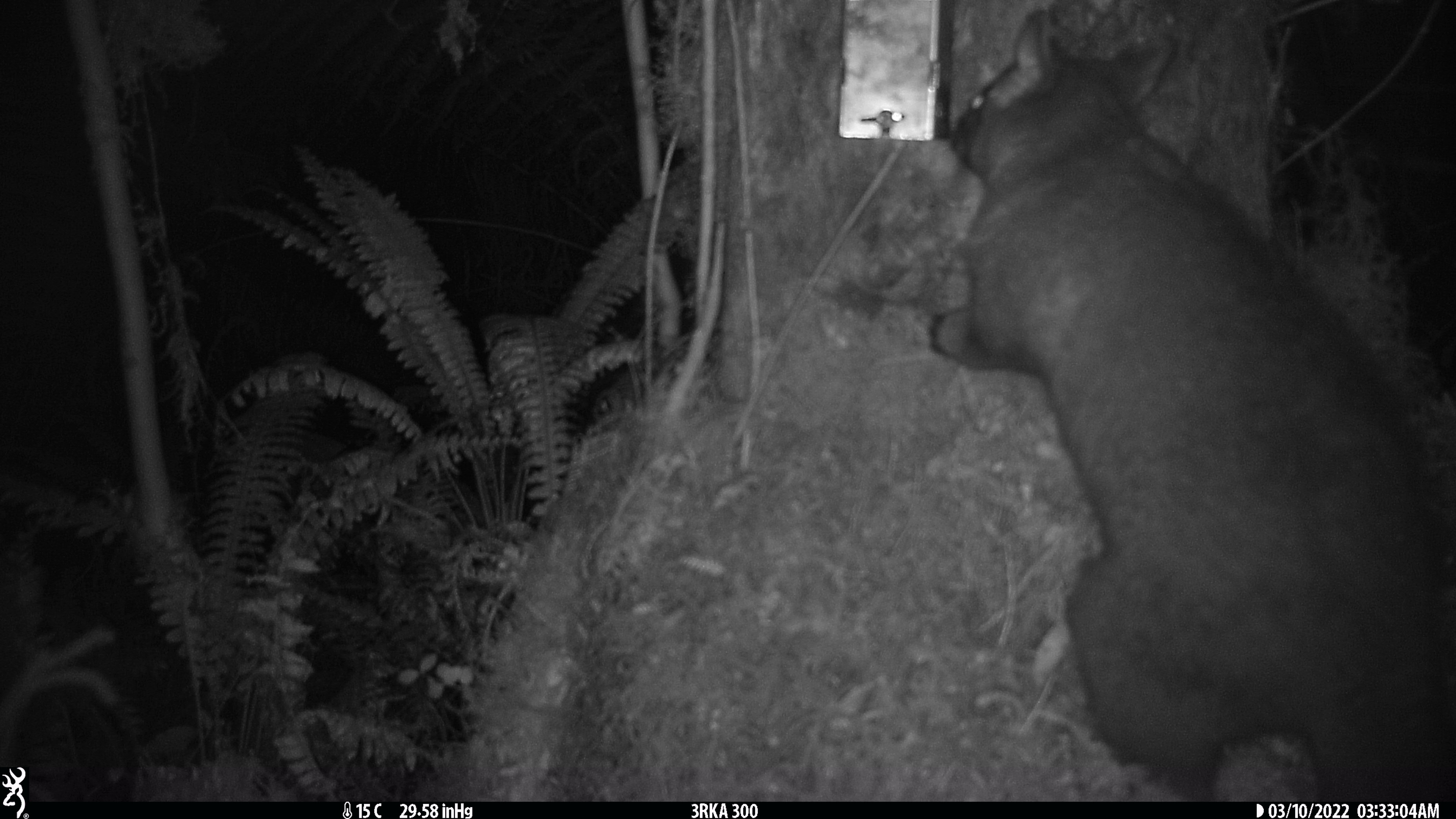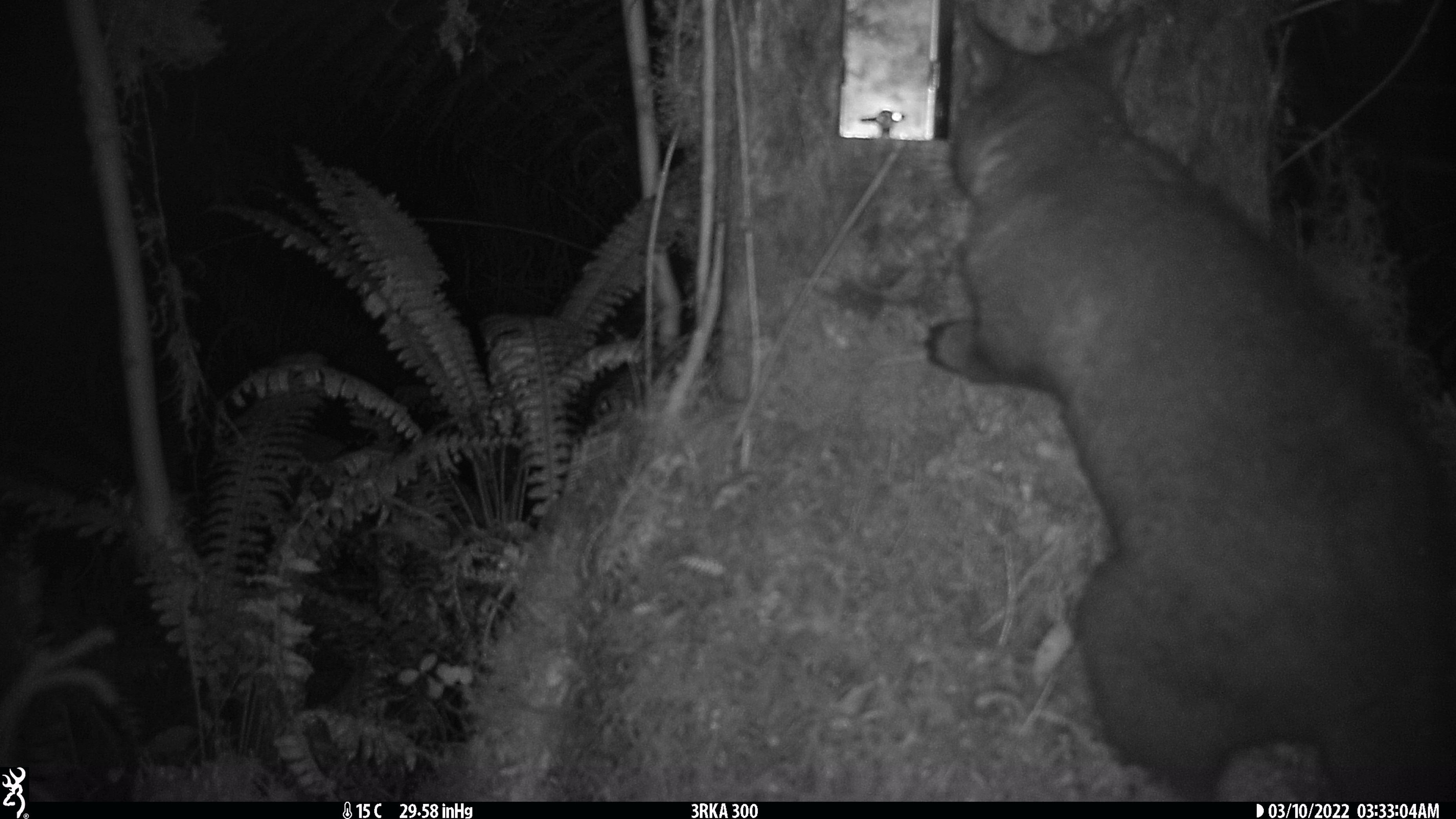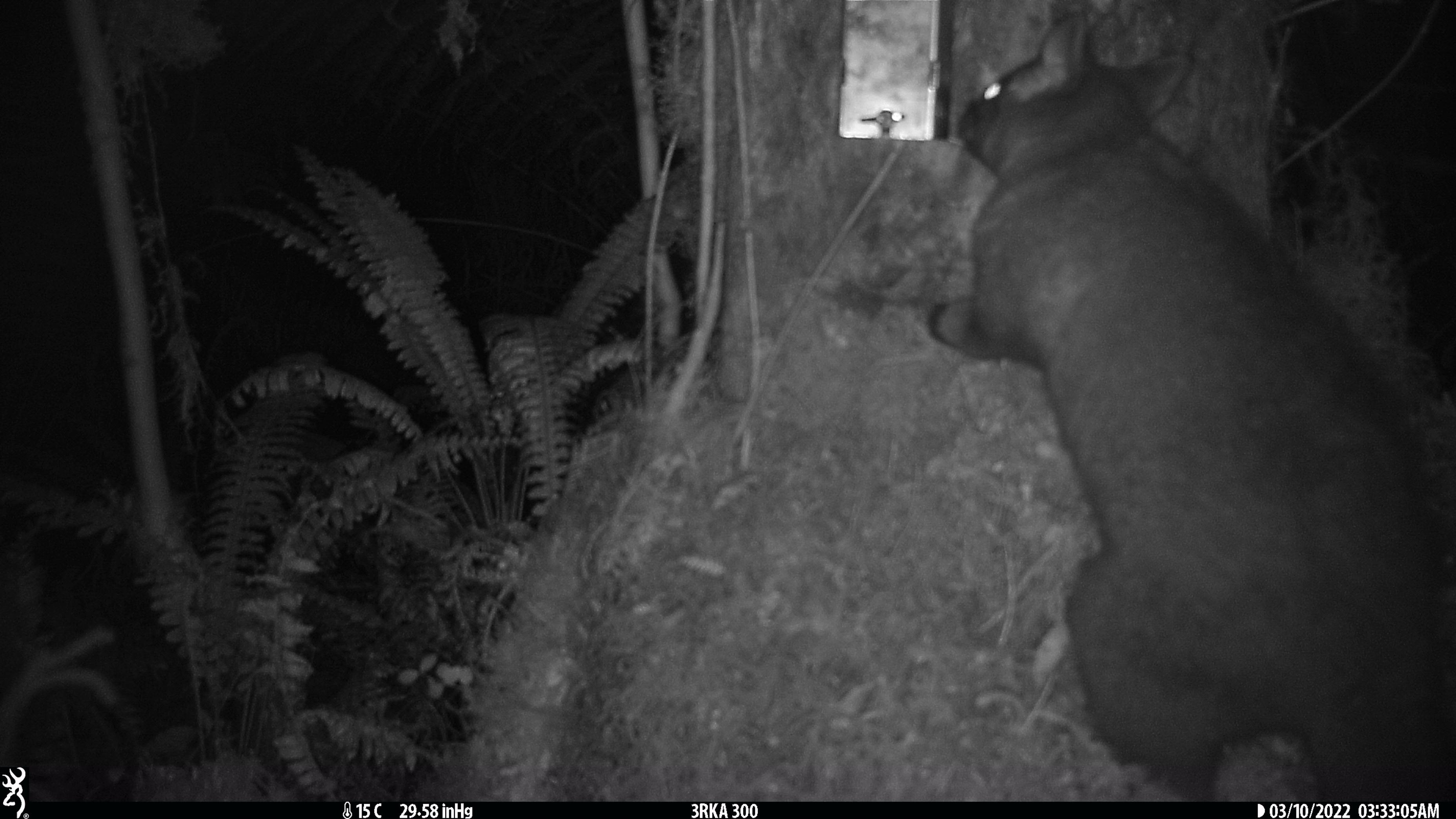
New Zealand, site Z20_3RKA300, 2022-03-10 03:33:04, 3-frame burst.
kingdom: Animalia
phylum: Chordata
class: Mammalia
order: Diprotodontia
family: Phalangeridae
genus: Trichosurus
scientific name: Trichosurus vulpecula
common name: common brushtail possum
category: possum